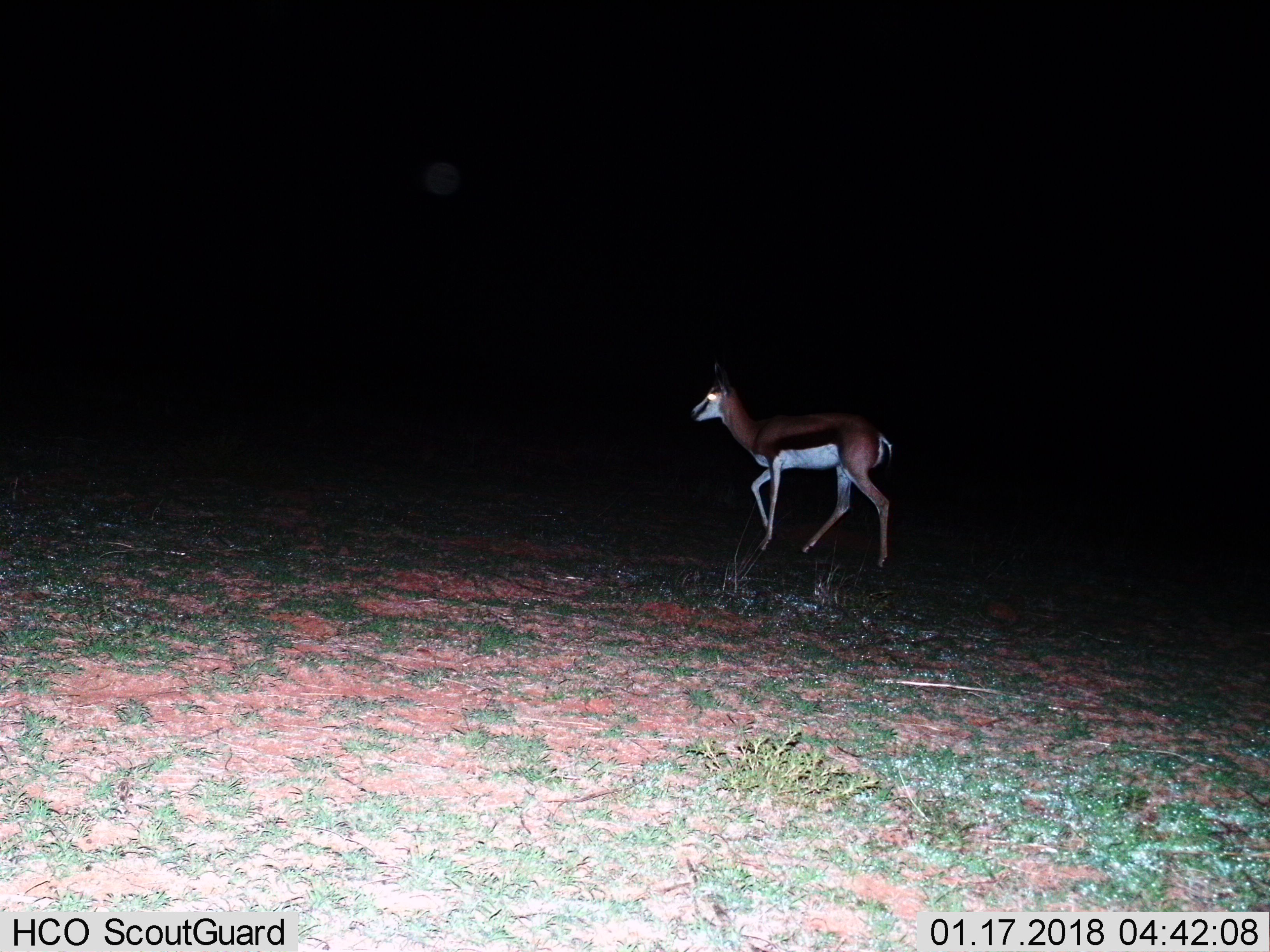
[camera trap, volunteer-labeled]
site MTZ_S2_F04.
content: unidentified animal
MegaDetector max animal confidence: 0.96